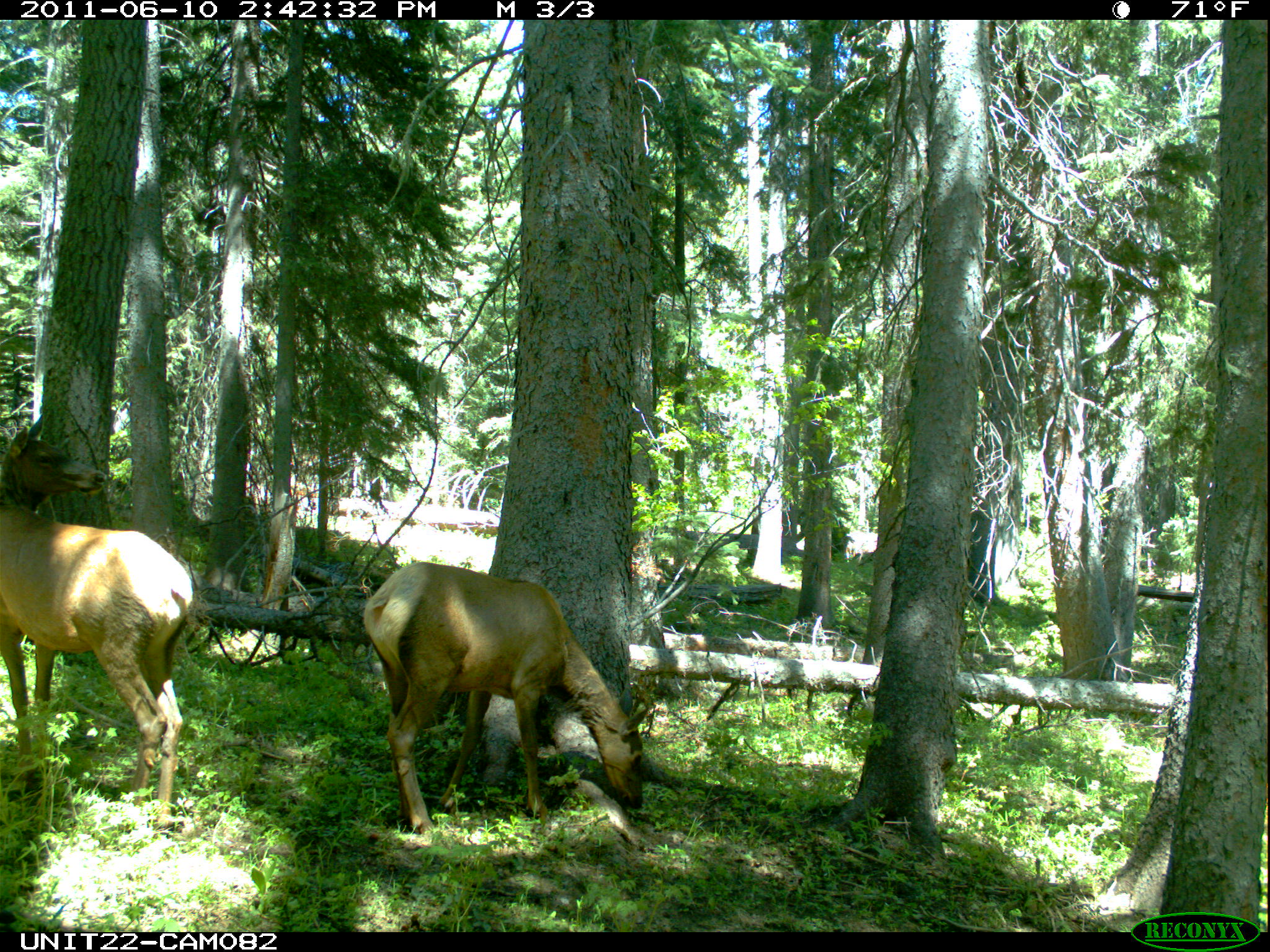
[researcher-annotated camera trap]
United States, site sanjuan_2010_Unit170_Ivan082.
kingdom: Animalia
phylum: Chordata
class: Mammalia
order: Artiodactyla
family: Cervidae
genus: Cervus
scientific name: Cervus elaphus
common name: red deer